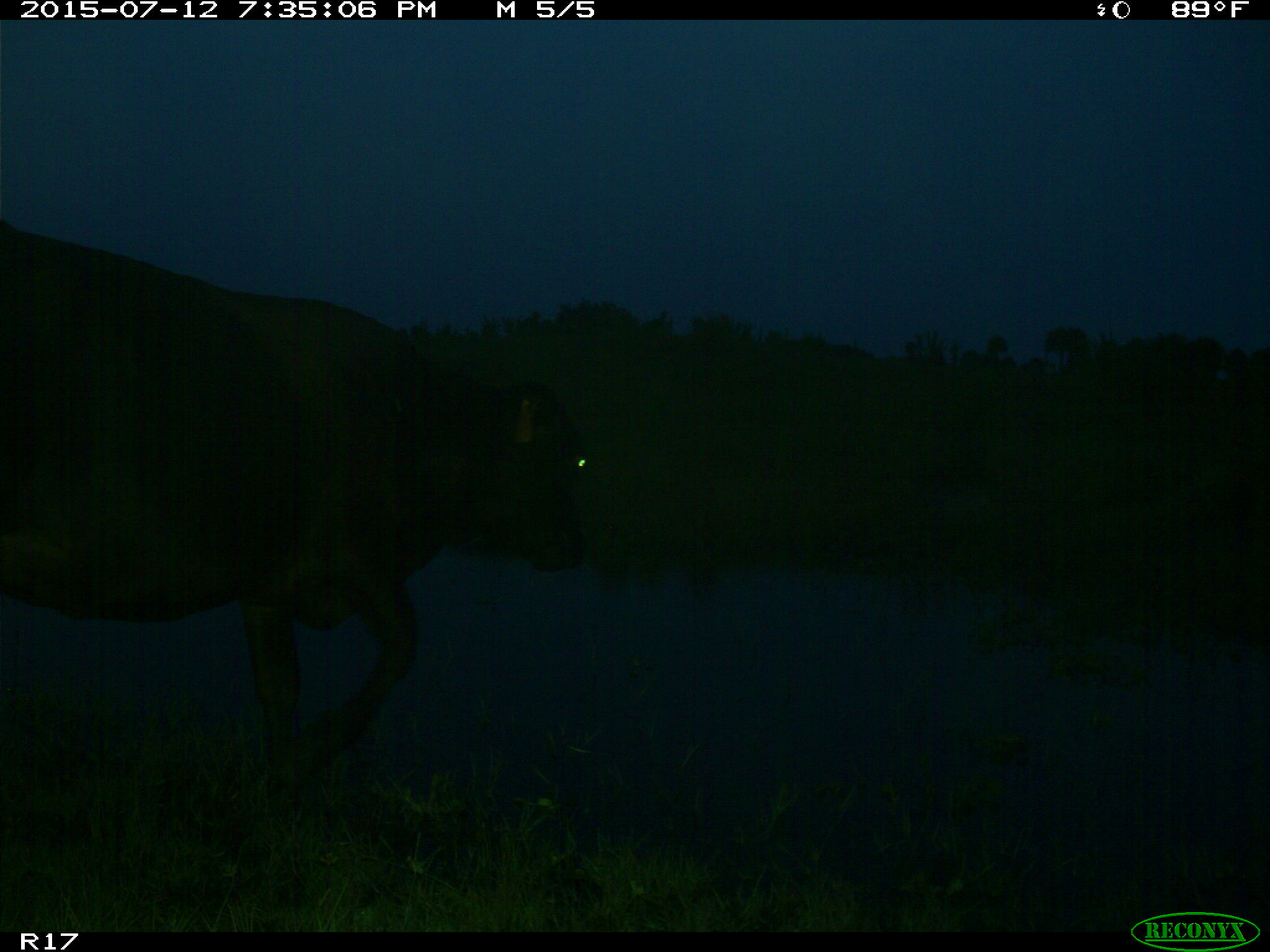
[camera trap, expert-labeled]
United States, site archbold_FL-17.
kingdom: Animalia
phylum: Chordata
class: Mammalia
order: Artiodactyla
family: Bovidae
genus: Bos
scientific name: Bos taurus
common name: domestic cow